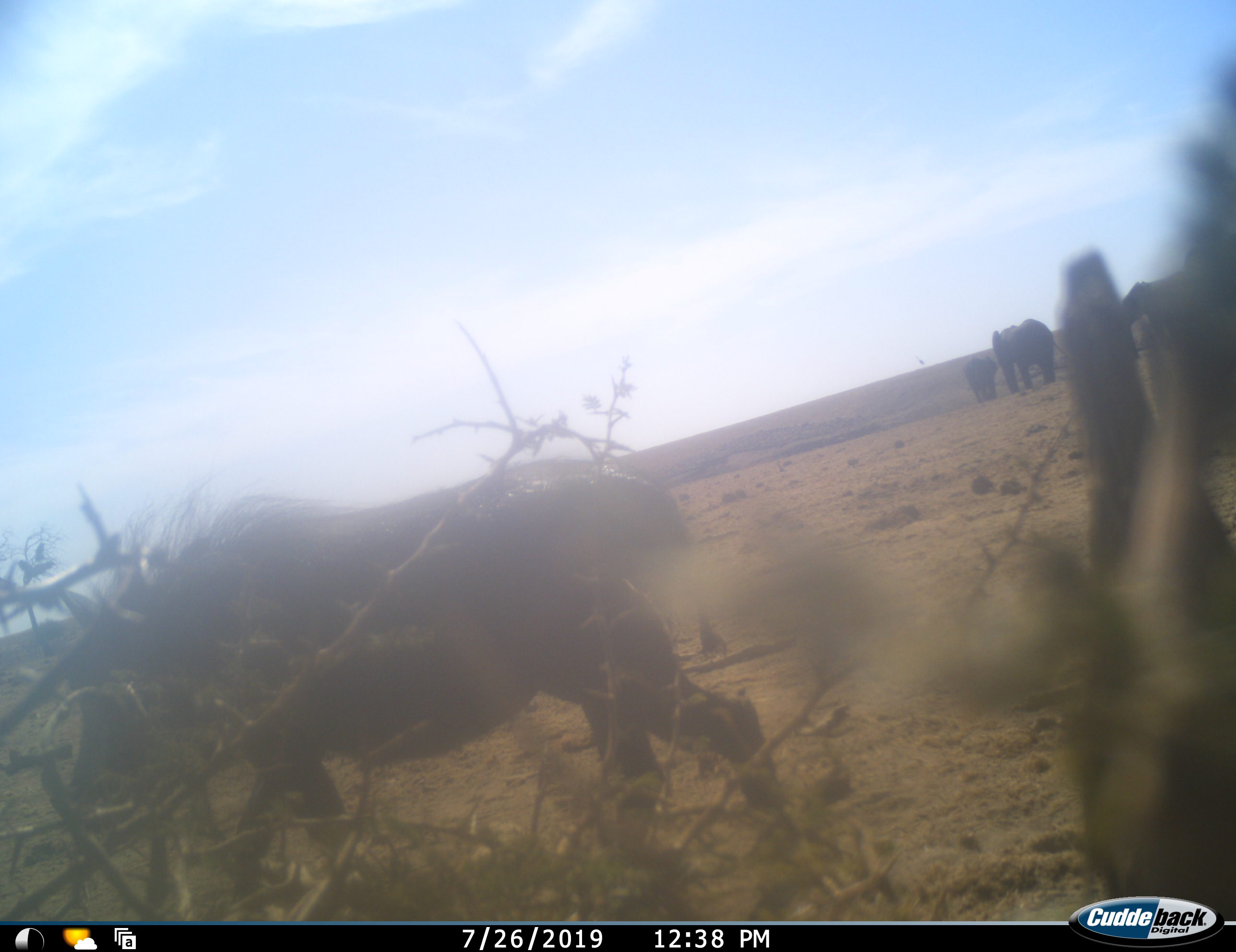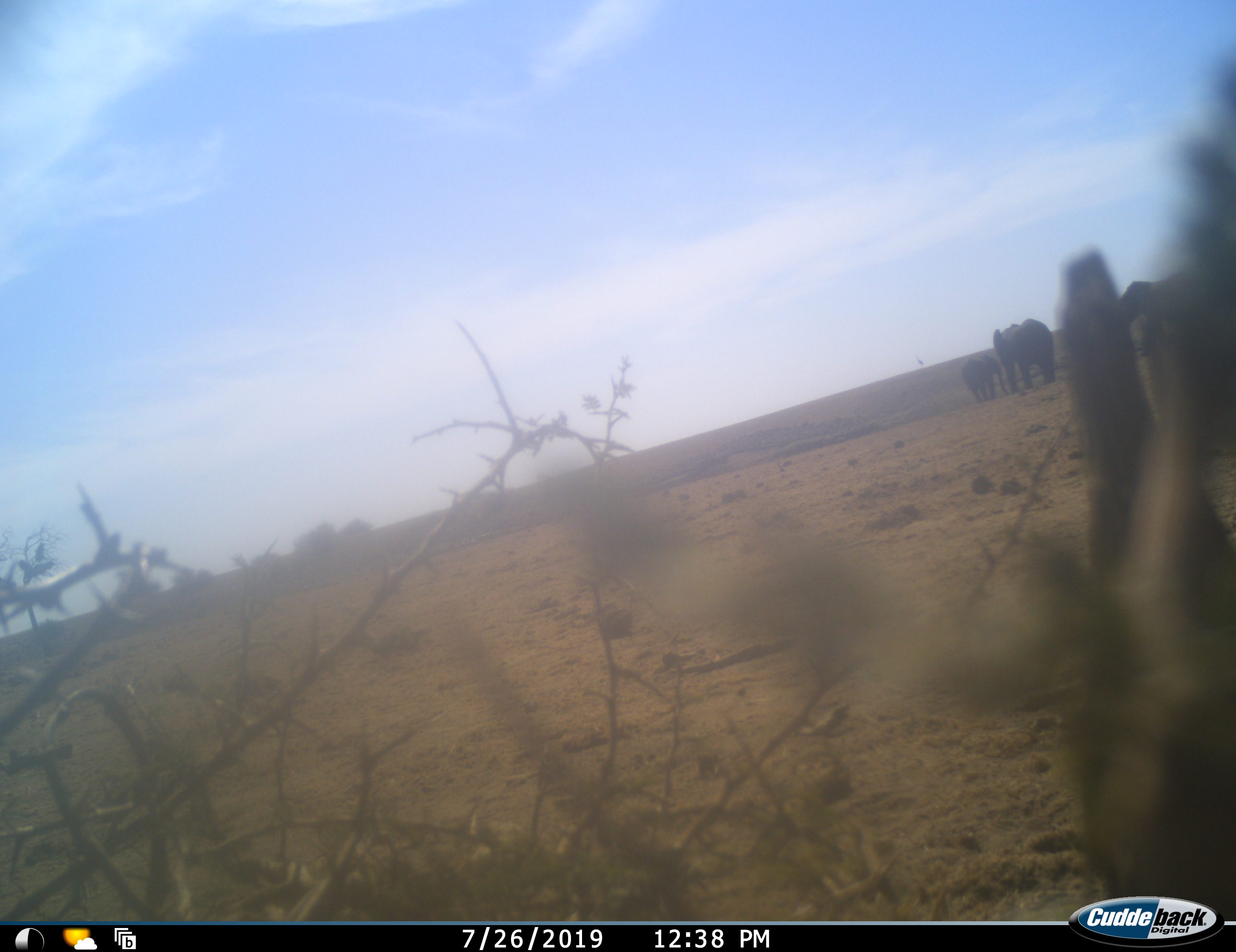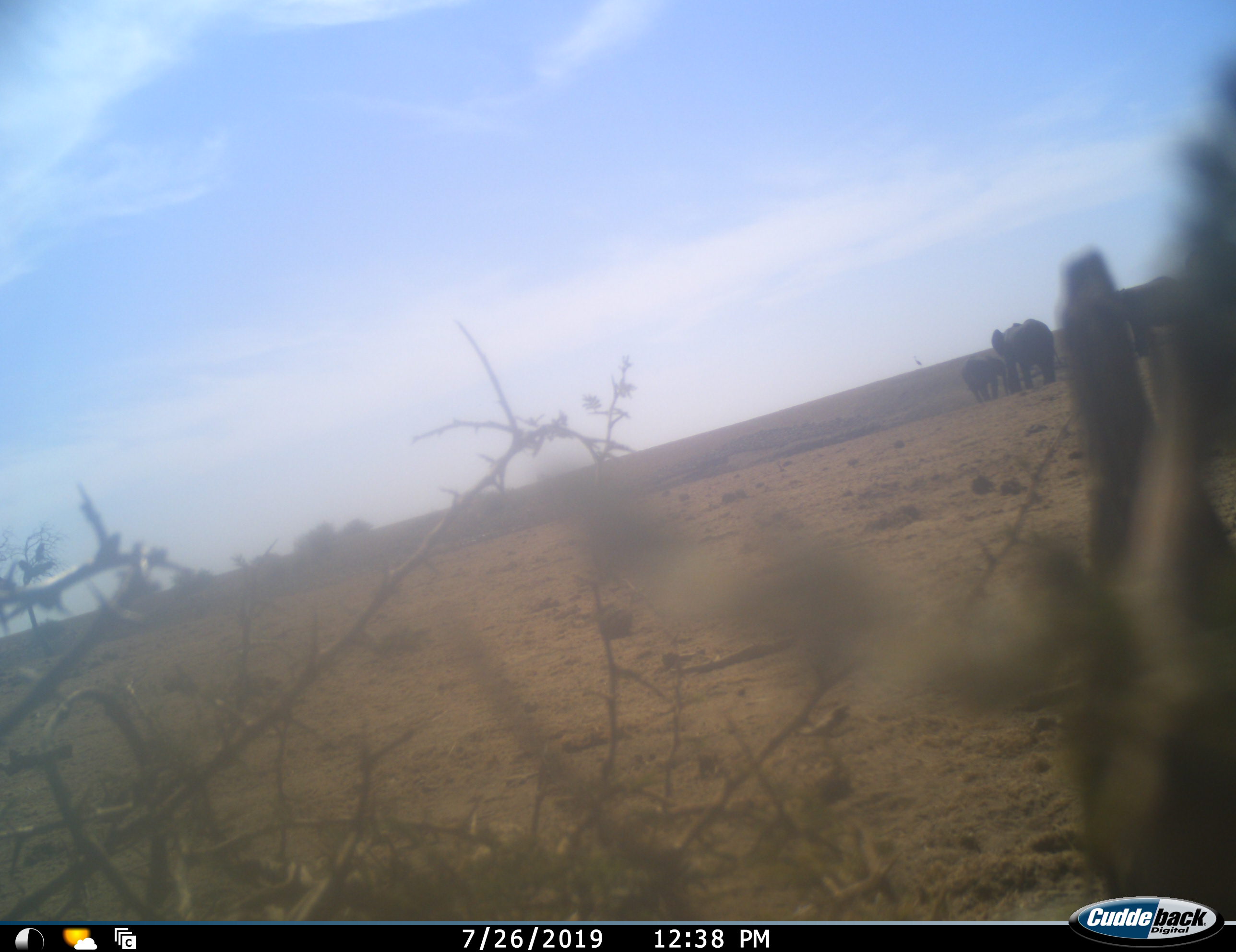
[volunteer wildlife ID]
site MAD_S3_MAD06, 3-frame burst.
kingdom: Animalia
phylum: Chordata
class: Mammalia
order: Proboscidea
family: Elephantidae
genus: Loxodonta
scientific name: Loxodonta africana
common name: african bush elephant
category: elephant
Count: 3.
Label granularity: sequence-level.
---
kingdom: Animalia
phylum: Chordata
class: Mammalia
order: Artiodactyla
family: Suidae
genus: Phacochoerus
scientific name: Phacochoerus africanus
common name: warthog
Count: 1.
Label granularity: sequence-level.